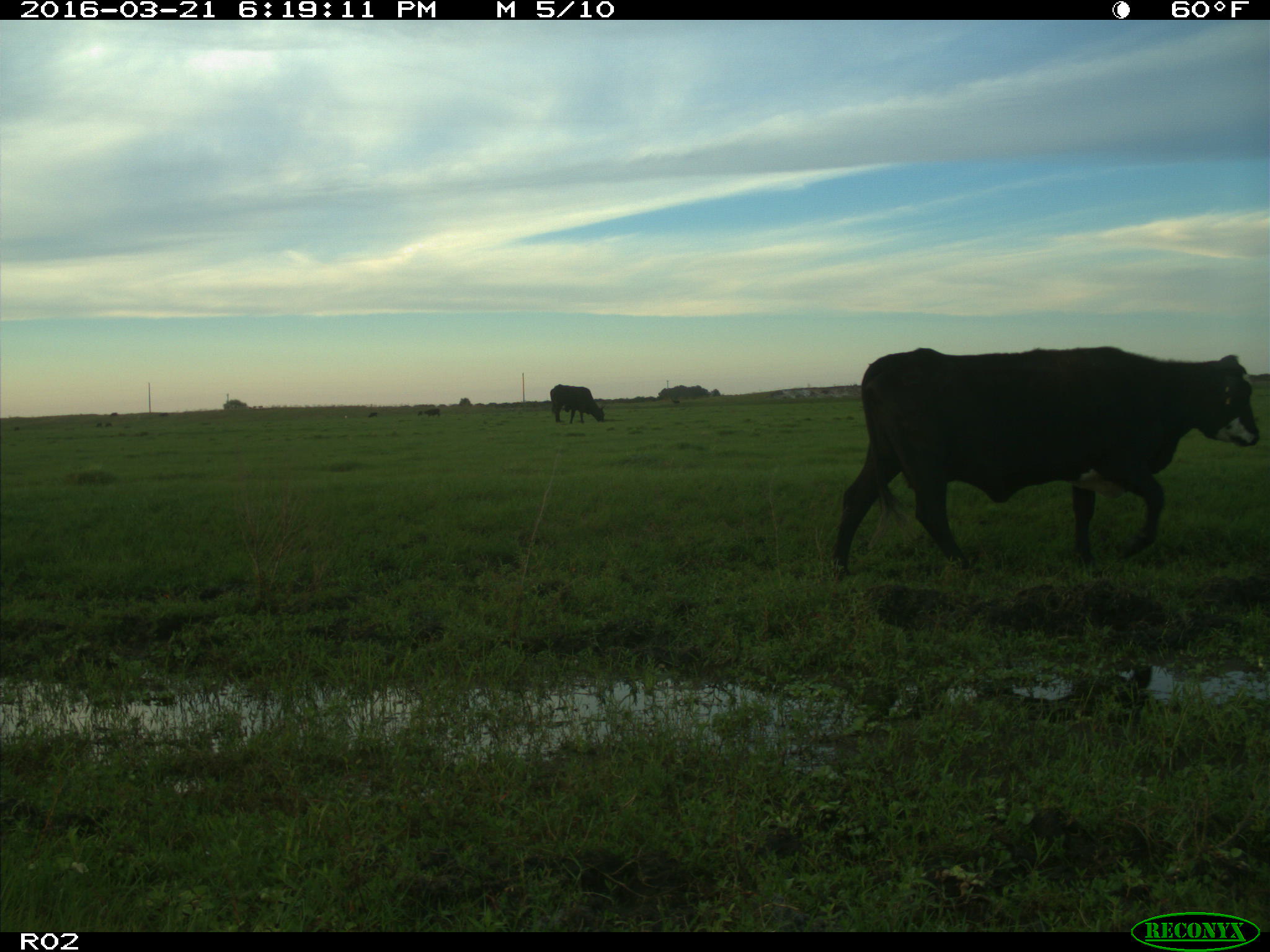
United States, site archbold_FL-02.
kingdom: Animalia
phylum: Chordata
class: Mammalia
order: Artiodactyla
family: Bovidae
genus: Bos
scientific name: Bos taurus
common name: domestic cow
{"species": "Bos taurus (domestic cow)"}